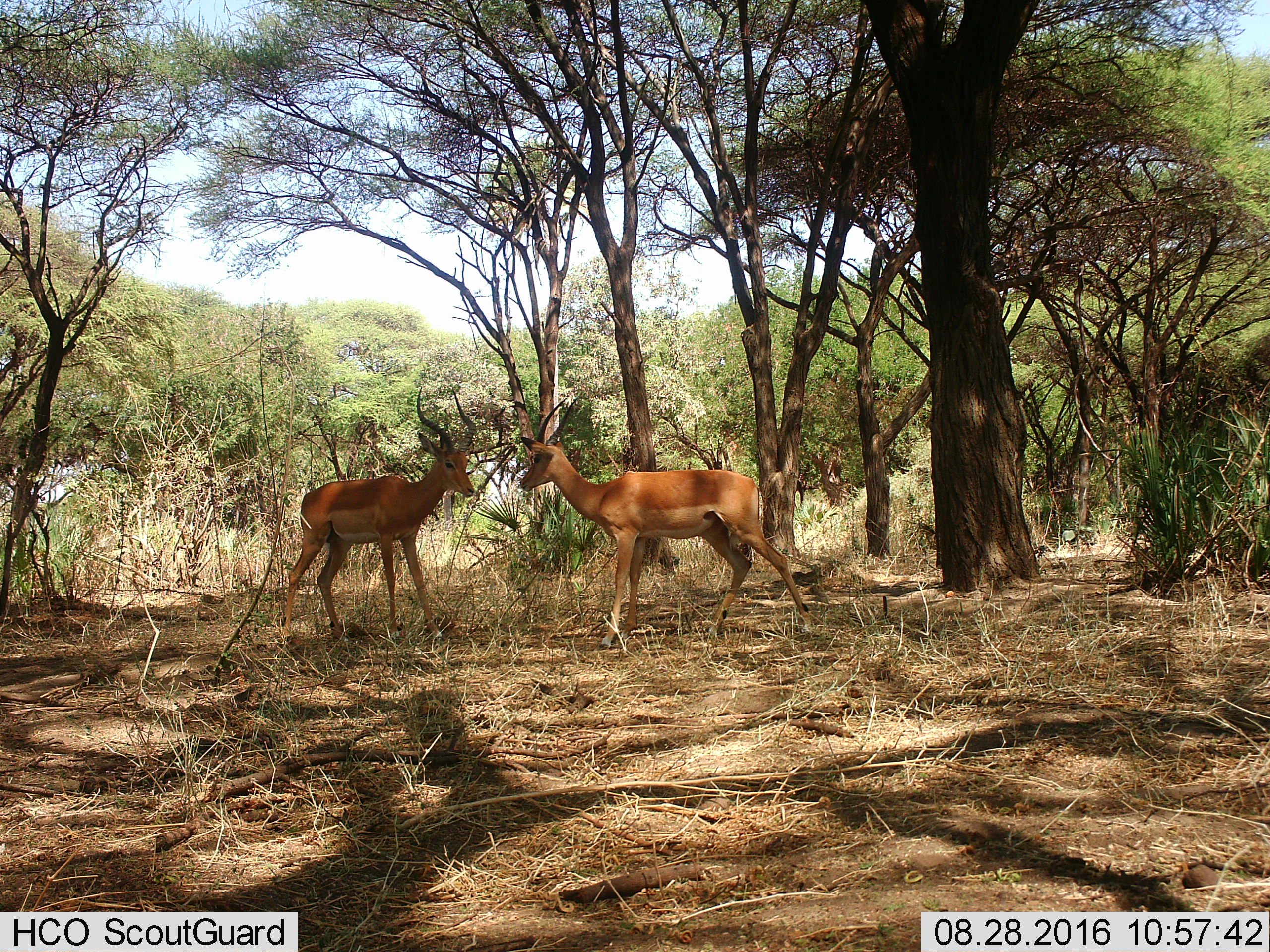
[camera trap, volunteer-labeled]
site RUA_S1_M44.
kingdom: Animalia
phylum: Chordata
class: Mammalia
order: Artiodactyla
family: Bovidae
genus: Aepyceros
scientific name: Aepyceros melampus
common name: impala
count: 2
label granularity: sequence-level